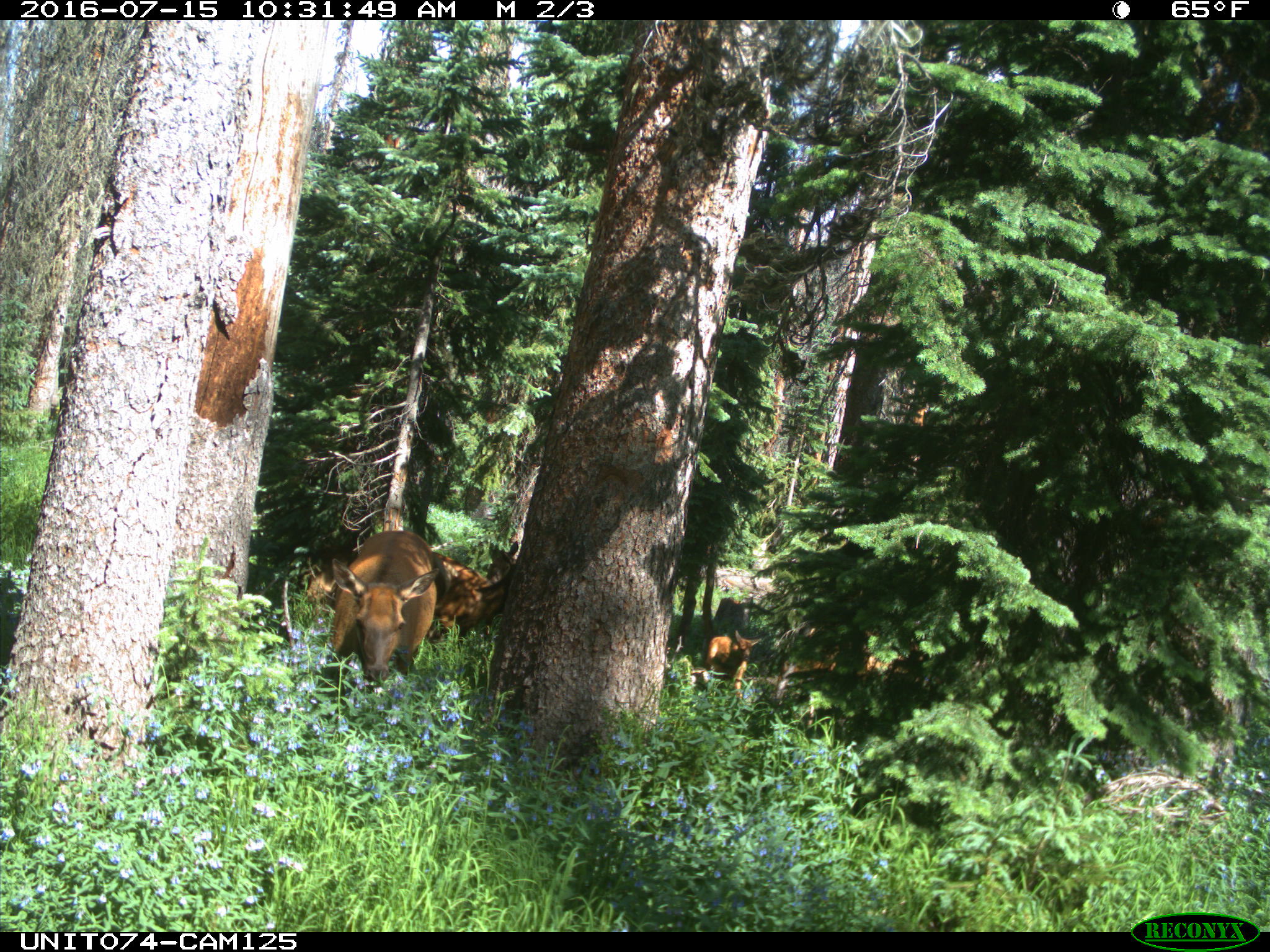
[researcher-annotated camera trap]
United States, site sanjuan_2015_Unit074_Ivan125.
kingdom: Animalia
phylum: Chordata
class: Mammalia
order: Artiodactyla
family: Cervidae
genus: Cervus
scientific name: Cervus elaphus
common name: red deer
Cervus elaphus (red deer).